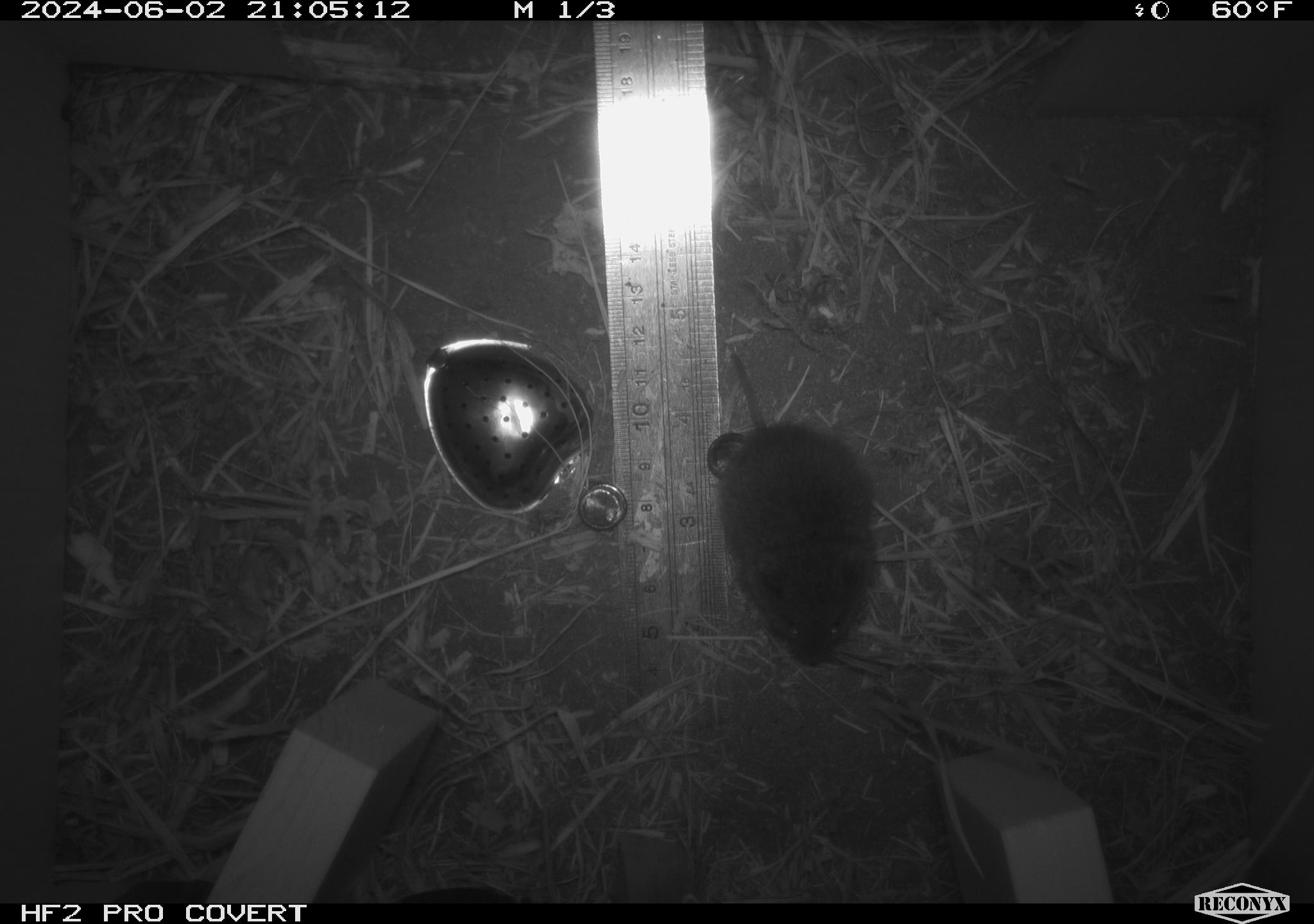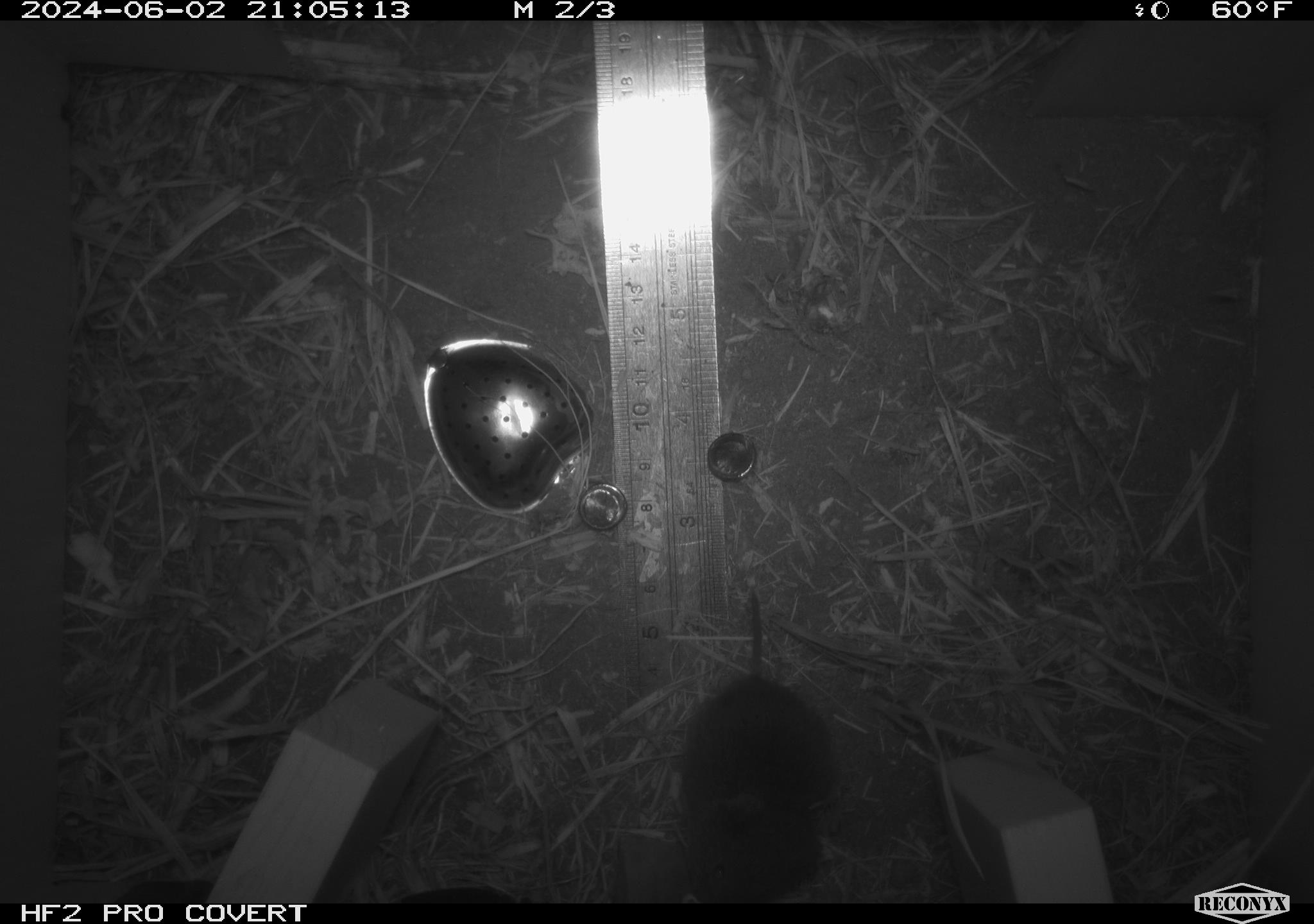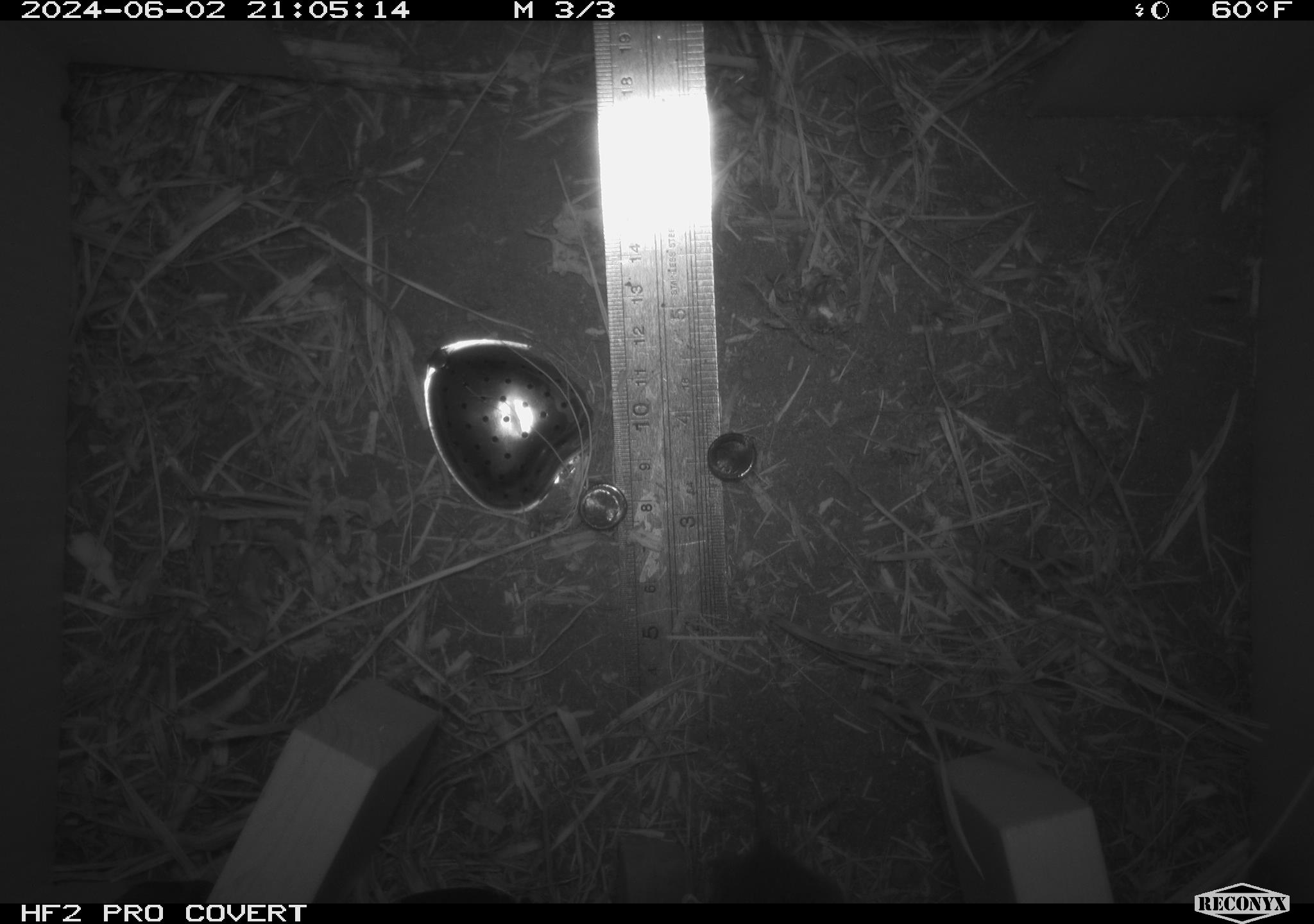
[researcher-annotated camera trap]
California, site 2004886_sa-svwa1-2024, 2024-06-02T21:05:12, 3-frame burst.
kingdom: Animalia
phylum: Chordata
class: Mammalia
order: Rodentia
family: Cricetidae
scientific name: Arvicolinae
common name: voles, lemmings, and muskrats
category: arvicolinae subfamily